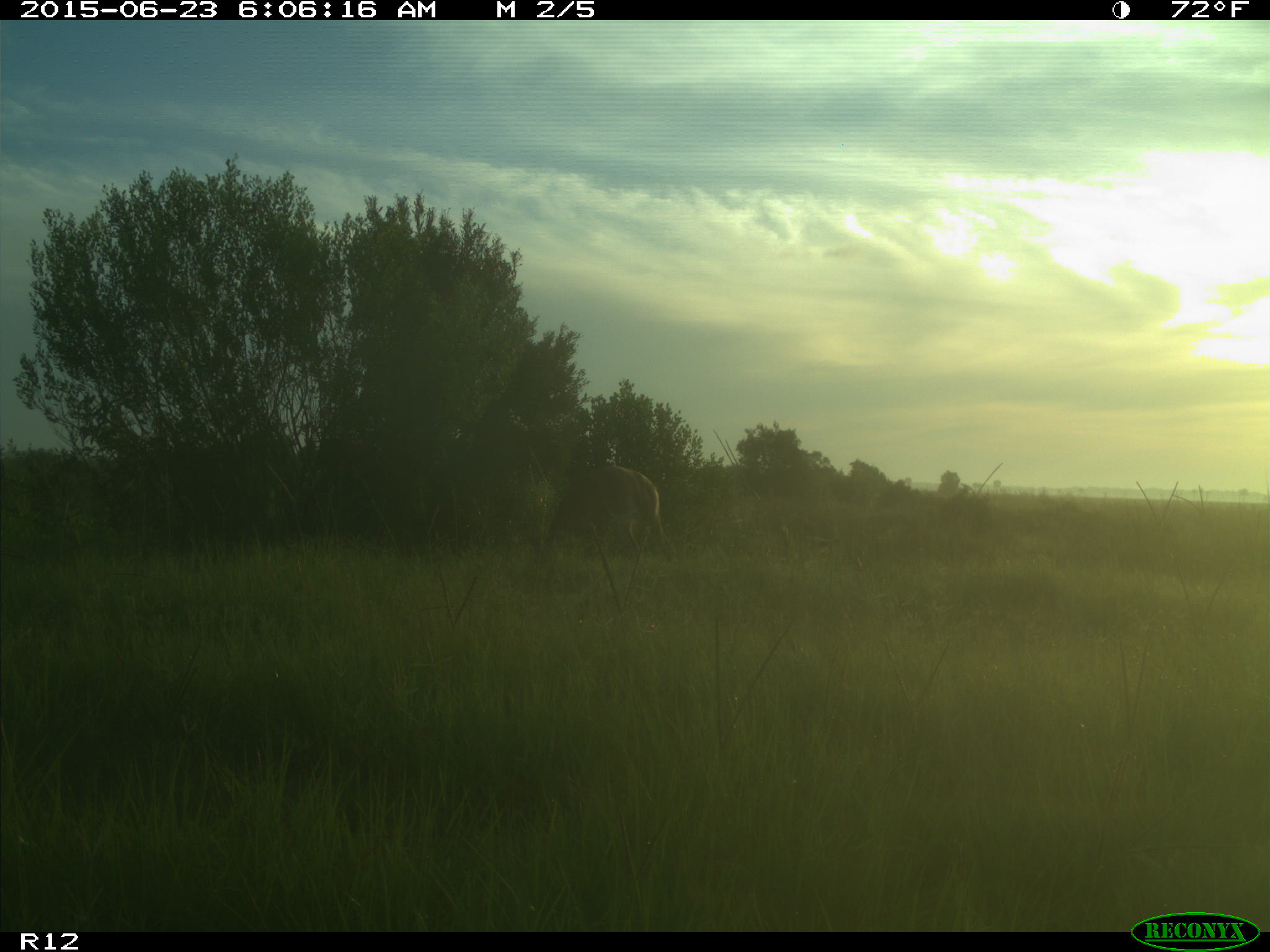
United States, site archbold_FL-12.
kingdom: Animalia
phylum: Chordata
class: Mammalia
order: Artiodactyla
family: Cervidae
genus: Odocoileus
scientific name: Odocoileus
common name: deer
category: unidentified deer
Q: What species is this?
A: Unidentified deer (deer) (Odocoileus).